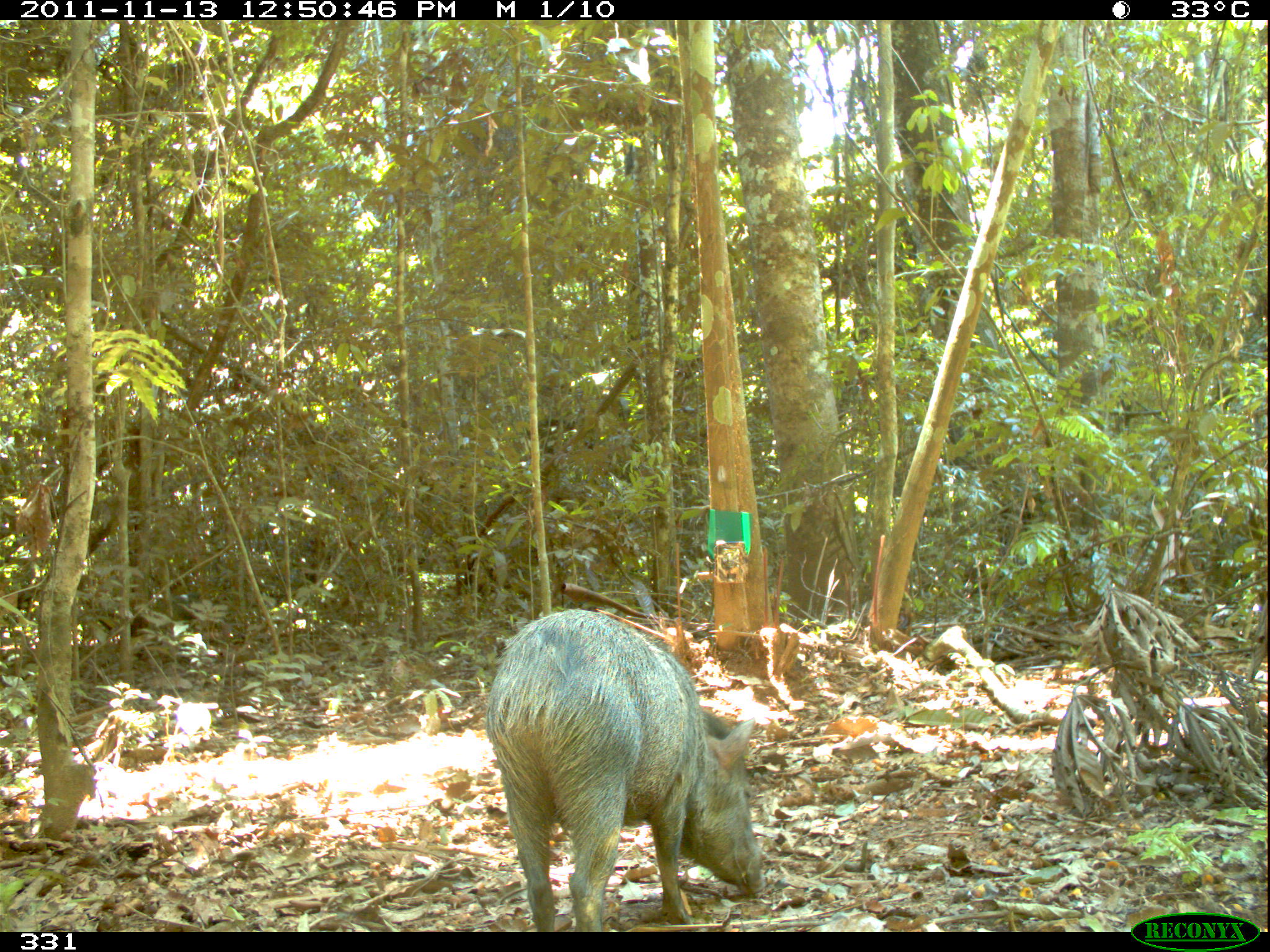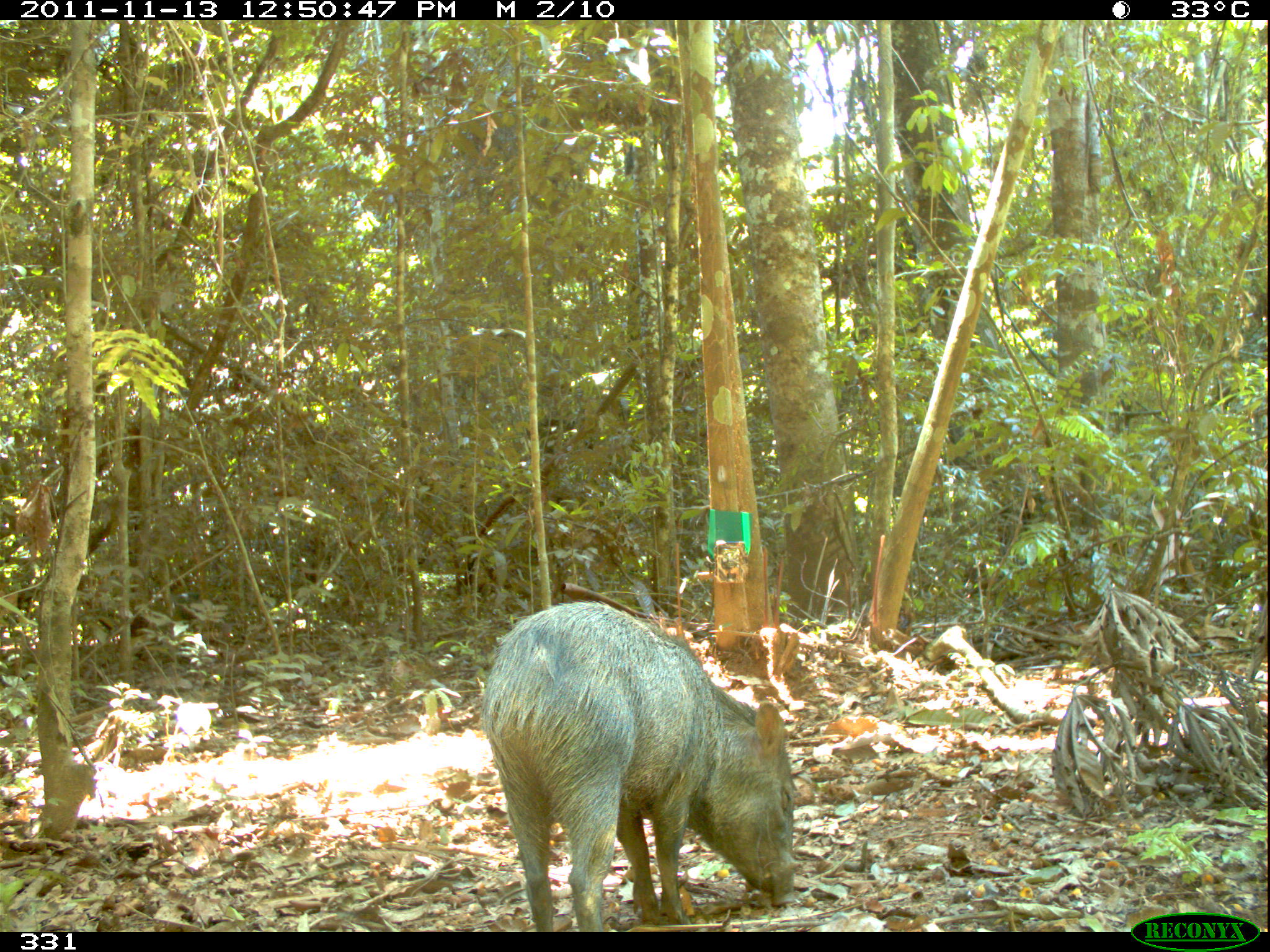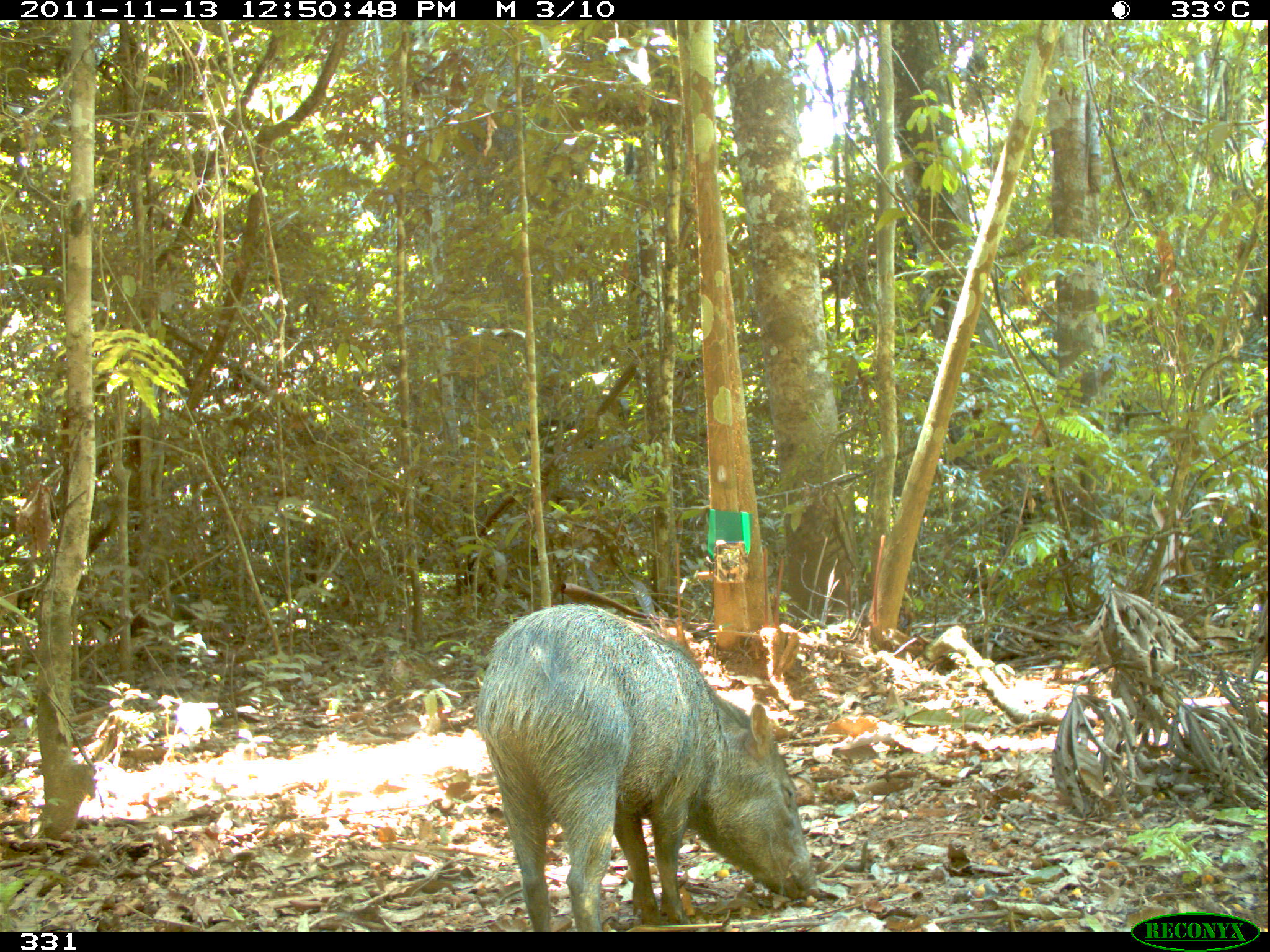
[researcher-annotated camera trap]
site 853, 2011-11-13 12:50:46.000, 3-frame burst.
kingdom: Animalia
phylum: Chordata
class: Mammalia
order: Artiodactyla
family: Tayassuidae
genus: Pecari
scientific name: Pecari tajacu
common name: collared peccary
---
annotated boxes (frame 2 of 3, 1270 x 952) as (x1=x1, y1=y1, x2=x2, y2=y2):
pecari tajacu: (x1=481, y1=600, x2=797, y2=932)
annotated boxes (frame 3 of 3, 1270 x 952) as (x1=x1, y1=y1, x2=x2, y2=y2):
pecari tajacu: (x1=477, y1=601, x2=813, y2=932)